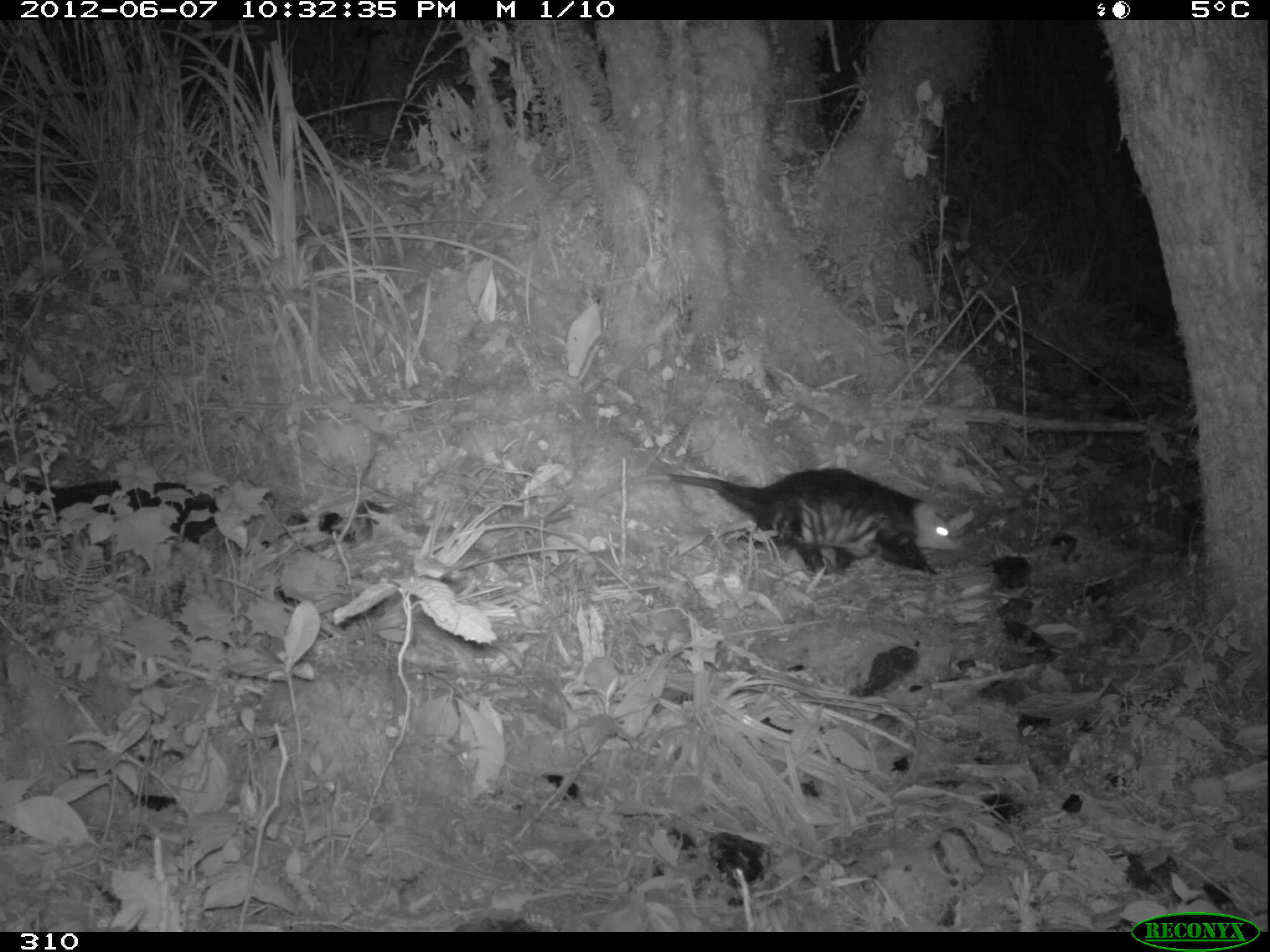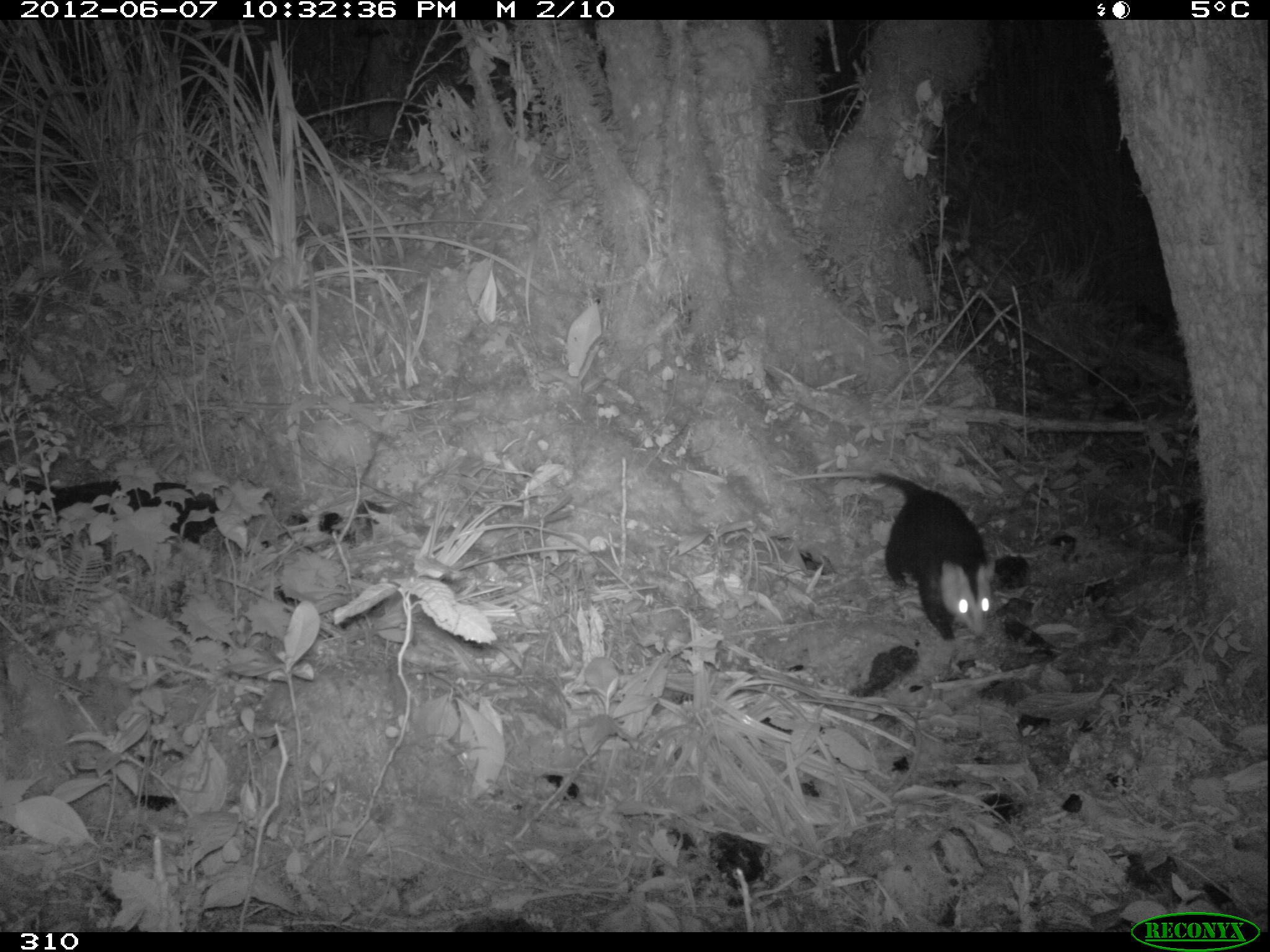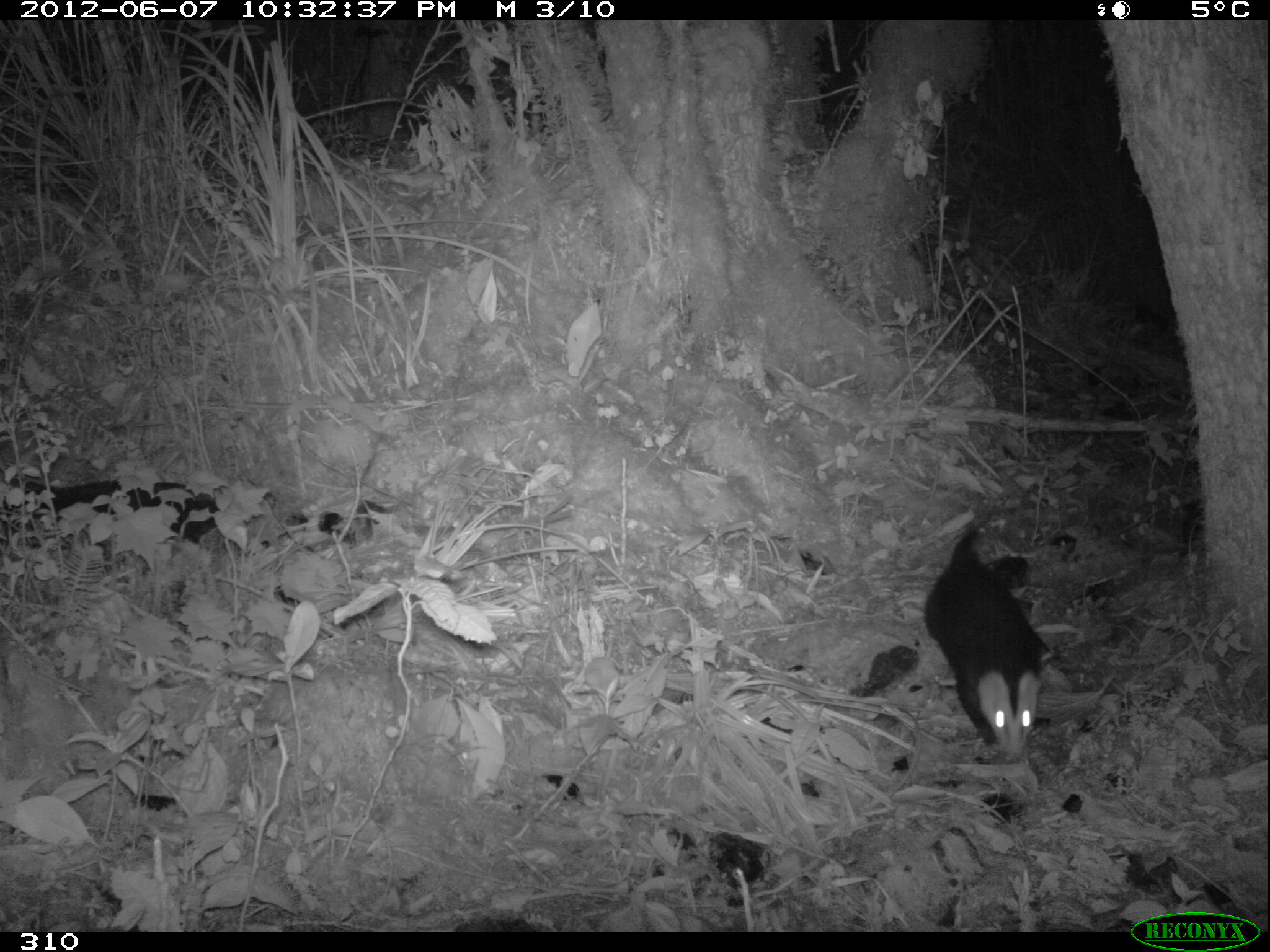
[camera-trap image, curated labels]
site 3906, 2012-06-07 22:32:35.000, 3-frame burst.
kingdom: Animalia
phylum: Chordata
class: Mammalia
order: Didelphimorphia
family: Didelphidae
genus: Didelphis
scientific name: Didelphis pernigra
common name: andean white-eared opossum